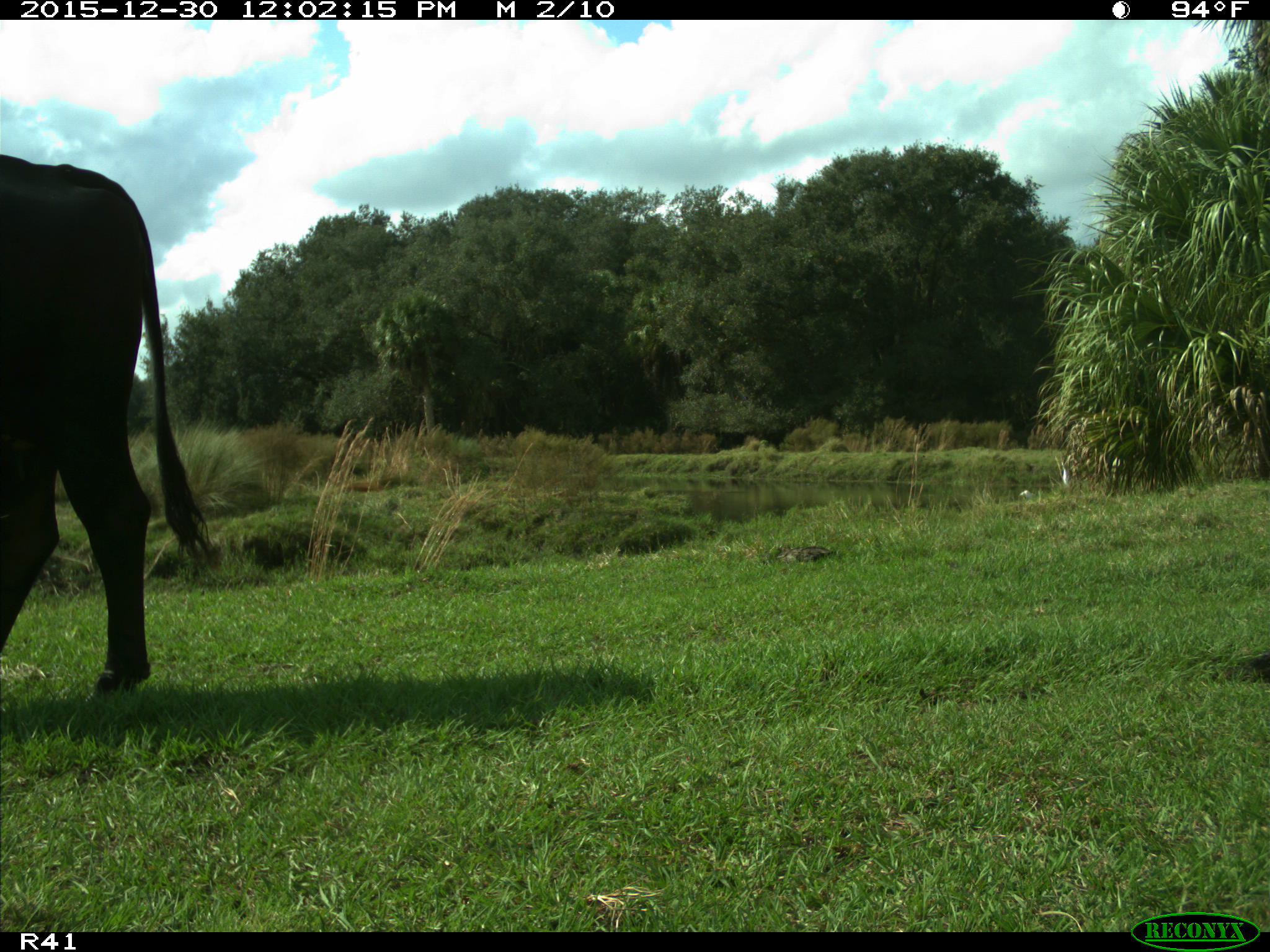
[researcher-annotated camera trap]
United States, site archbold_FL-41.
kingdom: Animalia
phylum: Chordata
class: Mammalia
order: Artiodactyla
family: Bovidae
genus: Bos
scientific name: Bos taurus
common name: domestic cow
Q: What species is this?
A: Bos taurus (domestic cow).